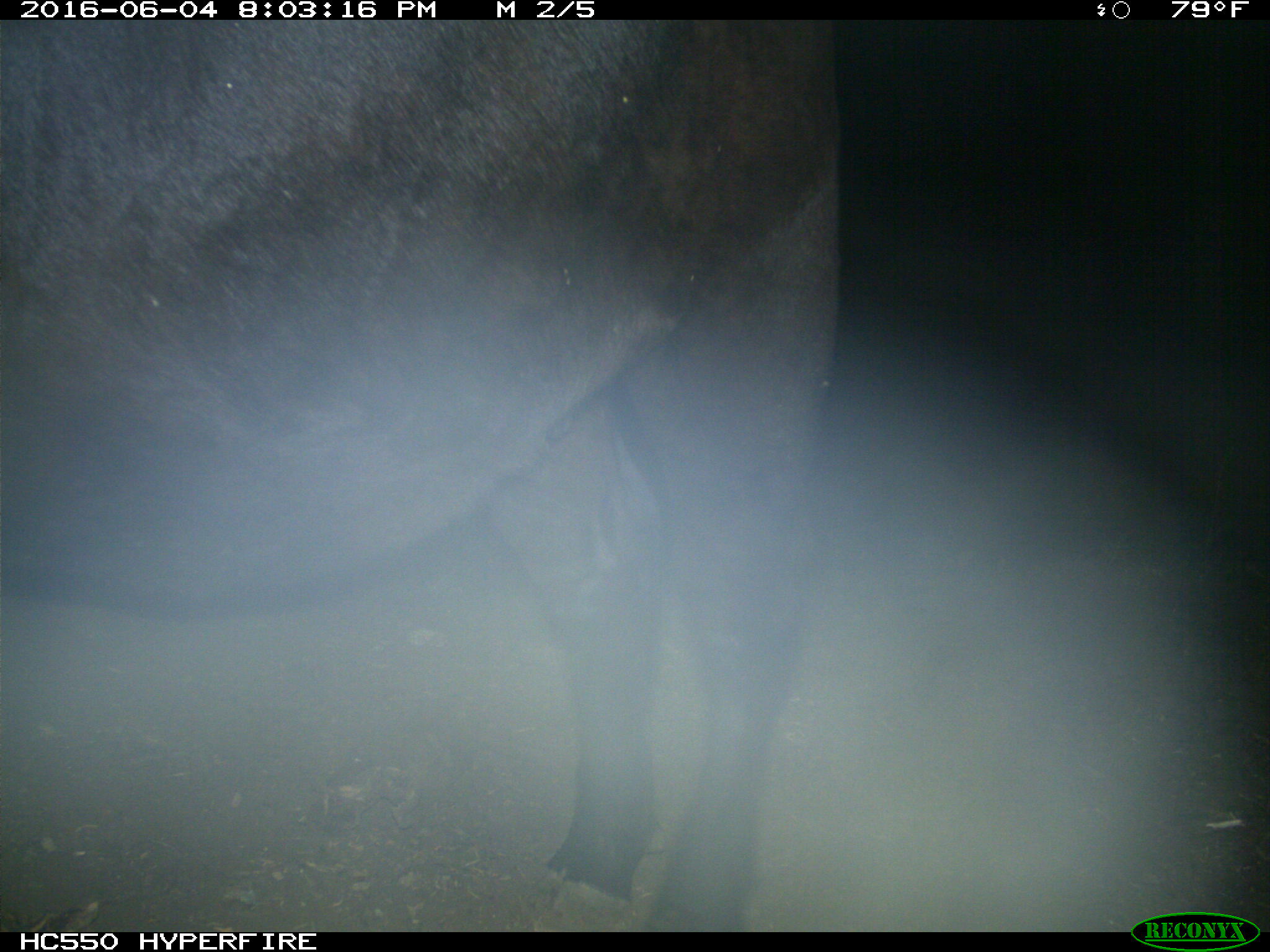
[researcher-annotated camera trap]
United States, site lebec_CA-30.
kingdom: Animalia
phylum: Chordata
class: Mammalia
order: Artiodactyla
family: Bovidae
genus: Bos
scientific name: Bos taurus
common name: domestic cow